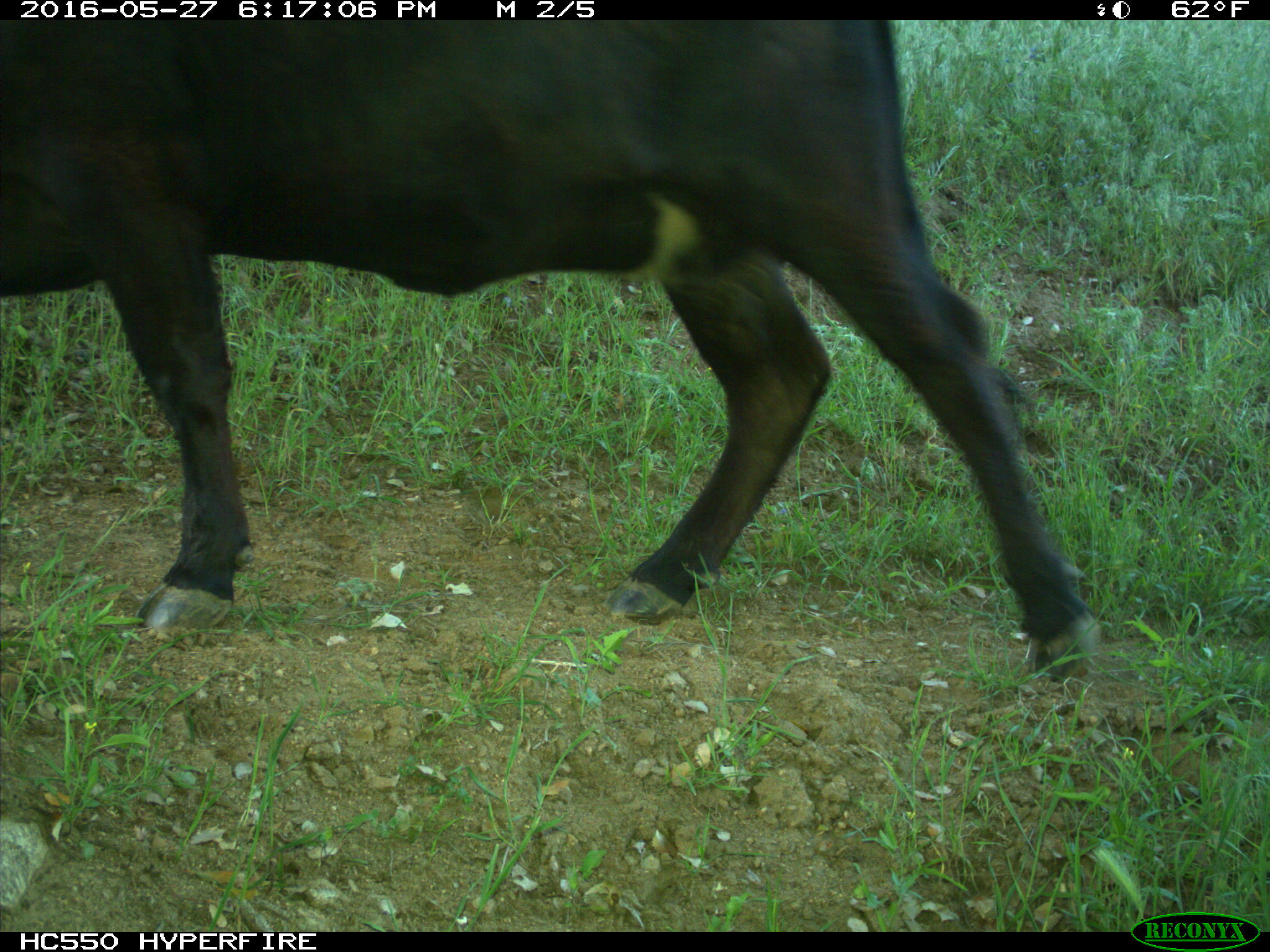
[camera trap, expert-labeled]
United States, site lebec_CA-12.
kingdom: Animalia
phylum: Chordata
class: Mammalia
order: Artiodactyla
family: Bovidae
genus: Bos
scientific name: Bos taurus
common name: domestic cow